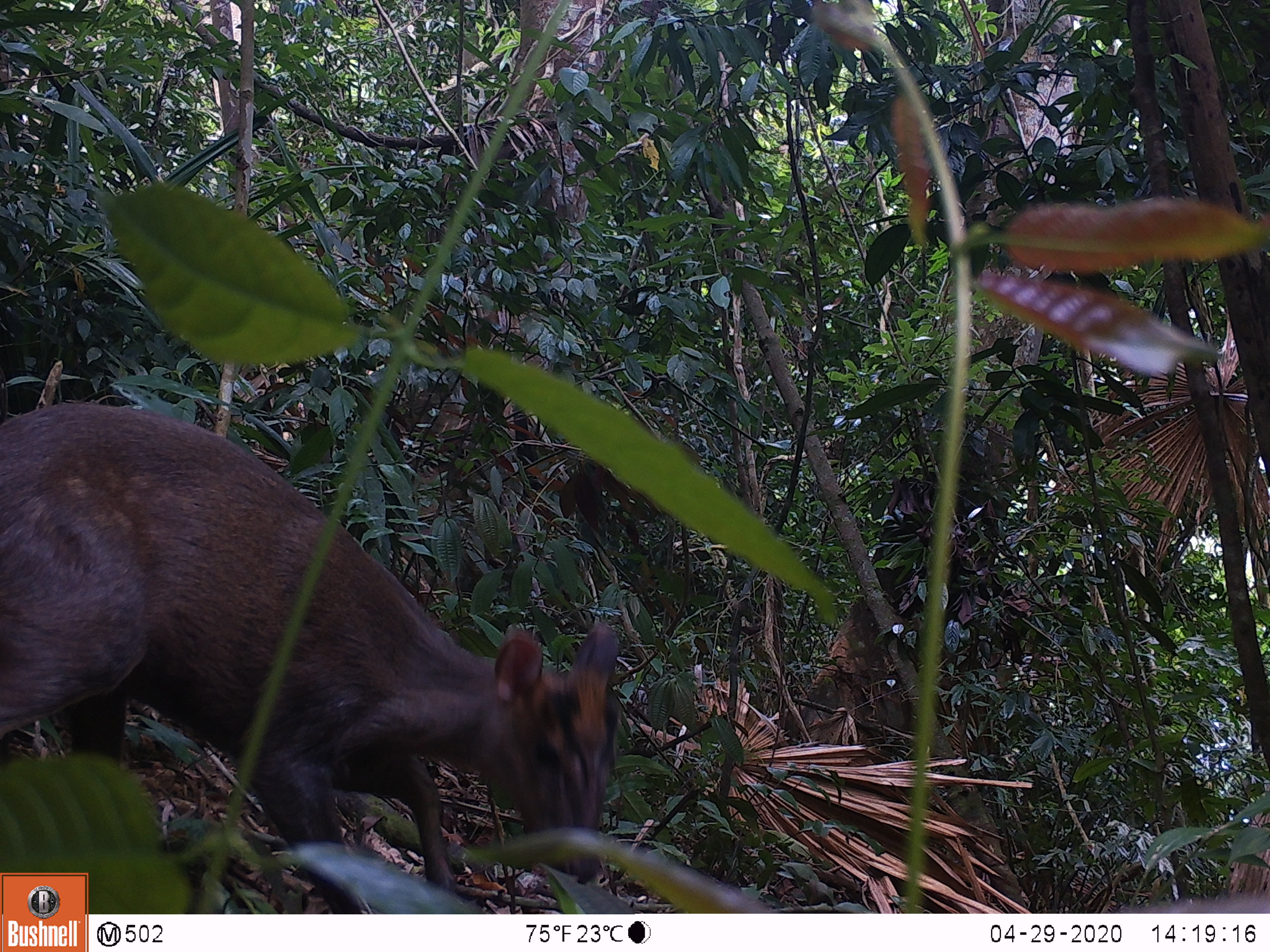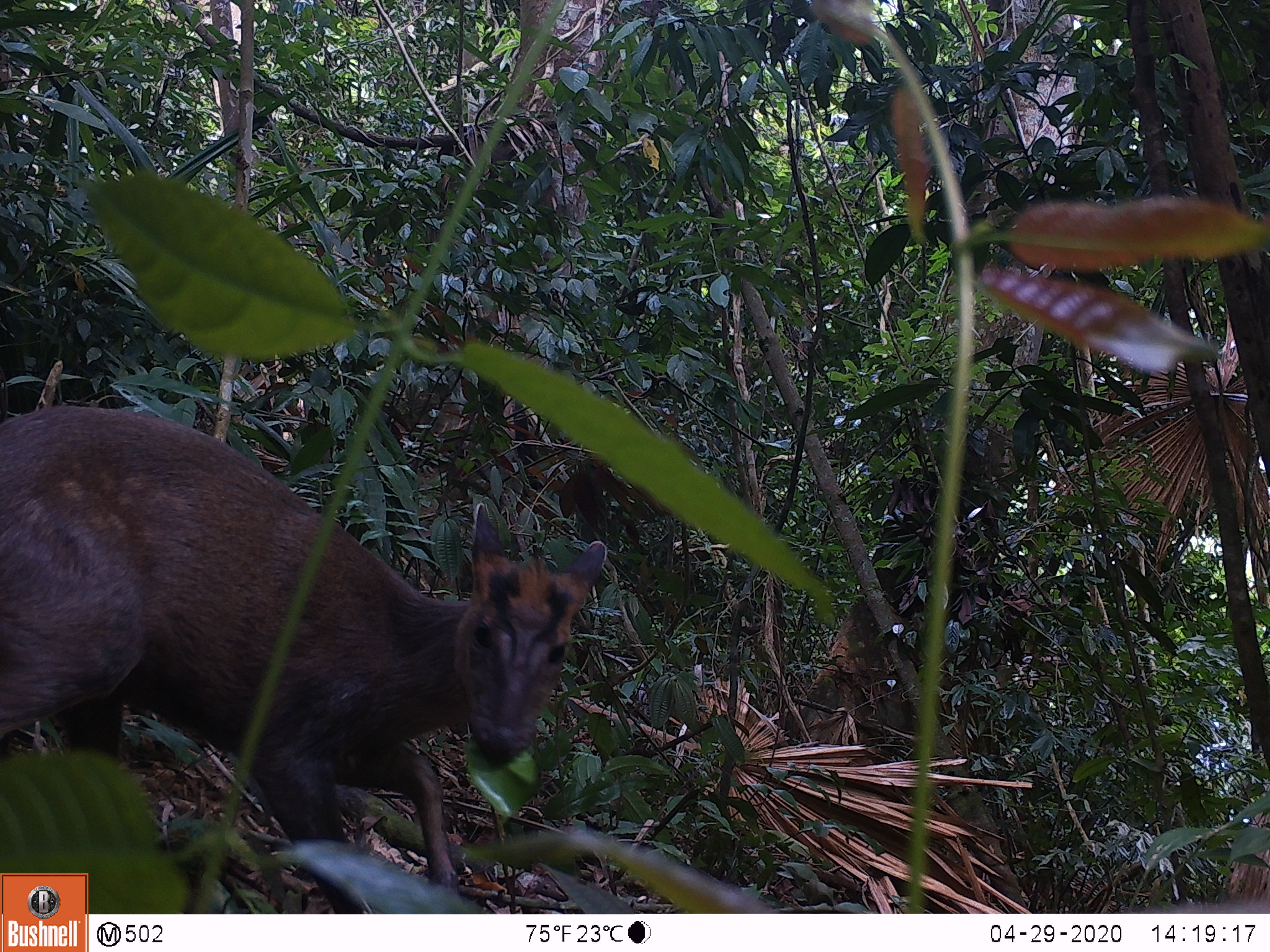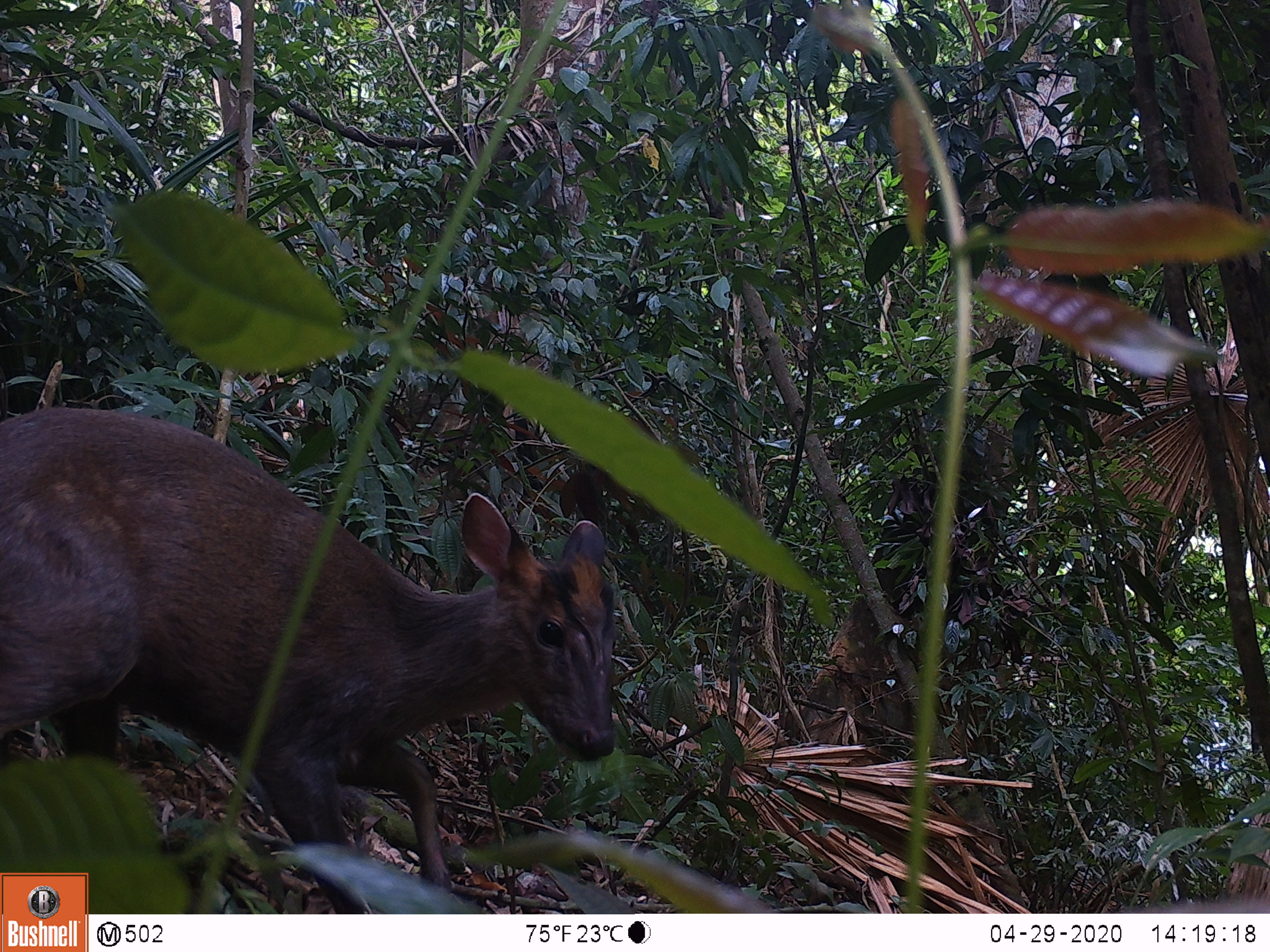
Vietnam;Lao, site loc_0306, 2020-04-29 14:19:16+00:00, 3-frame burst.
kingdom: Animalia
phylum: Chordata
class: Mammalia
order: Artiodactyla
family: Cervidae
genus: Muntiacus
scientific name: Muntiacus rooseveltorum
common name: roosevelt's muntjac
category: roosevelts muntjac group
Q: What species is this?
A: Roosevelts muntjac group (roosevelt's muntjac) (Muntiacus rooseveltorum).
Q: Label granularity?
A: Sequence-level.